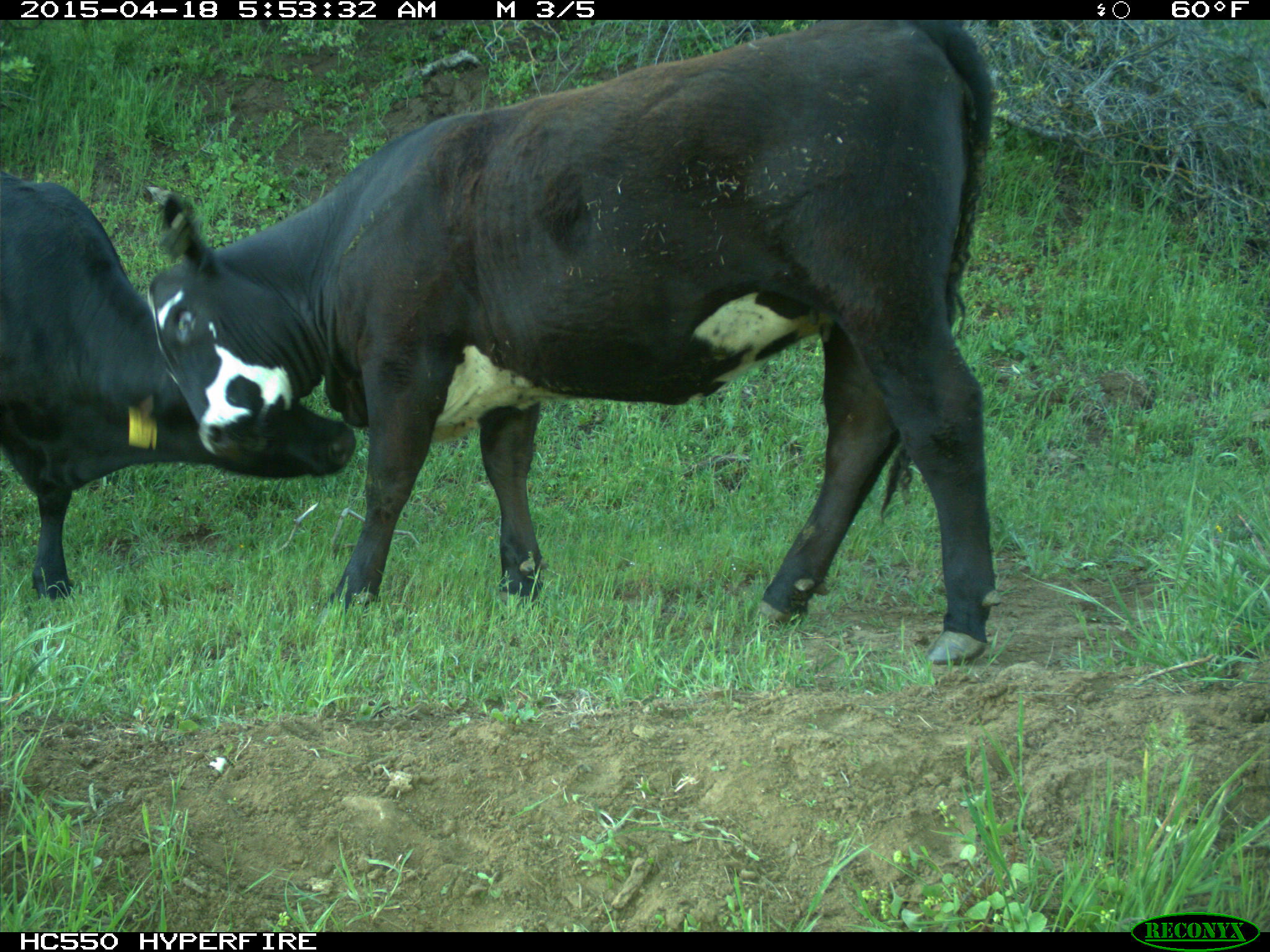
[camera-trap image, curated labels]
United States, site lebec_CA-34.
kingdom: Animalia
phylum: Chordata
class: Mammalia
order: Artiodactyla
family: Bovidae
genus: Bos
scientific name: Bos taurus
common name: domestic cow